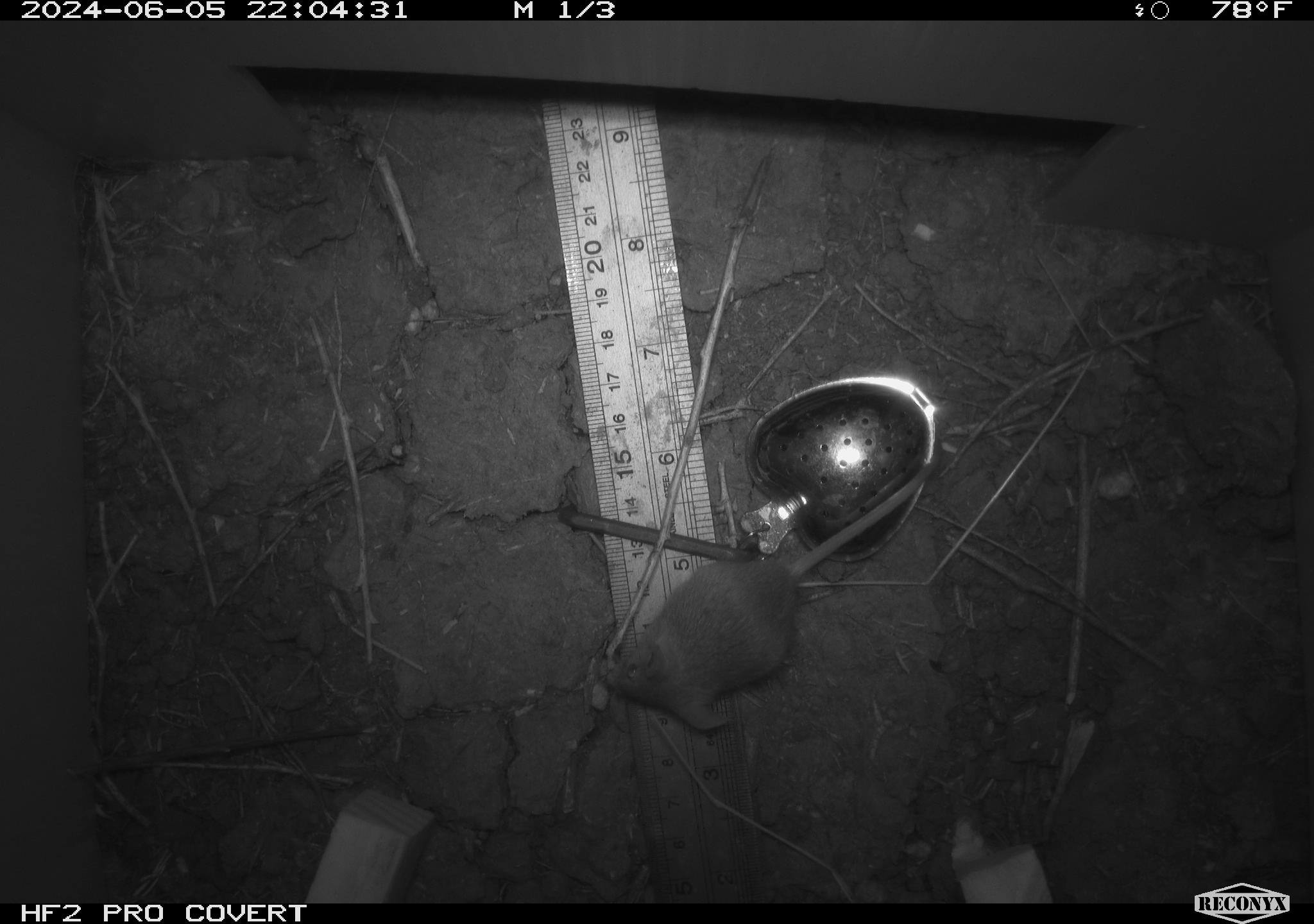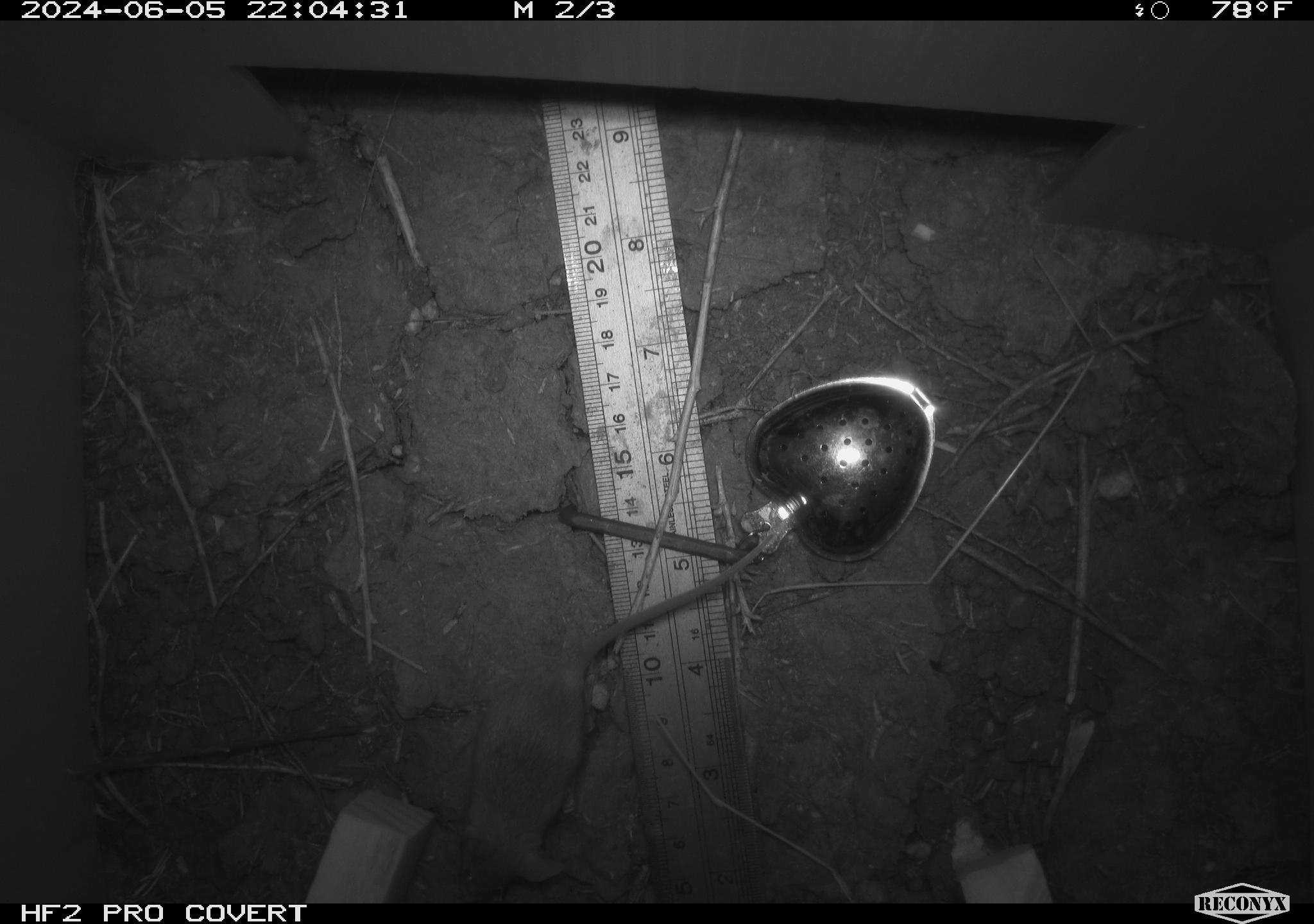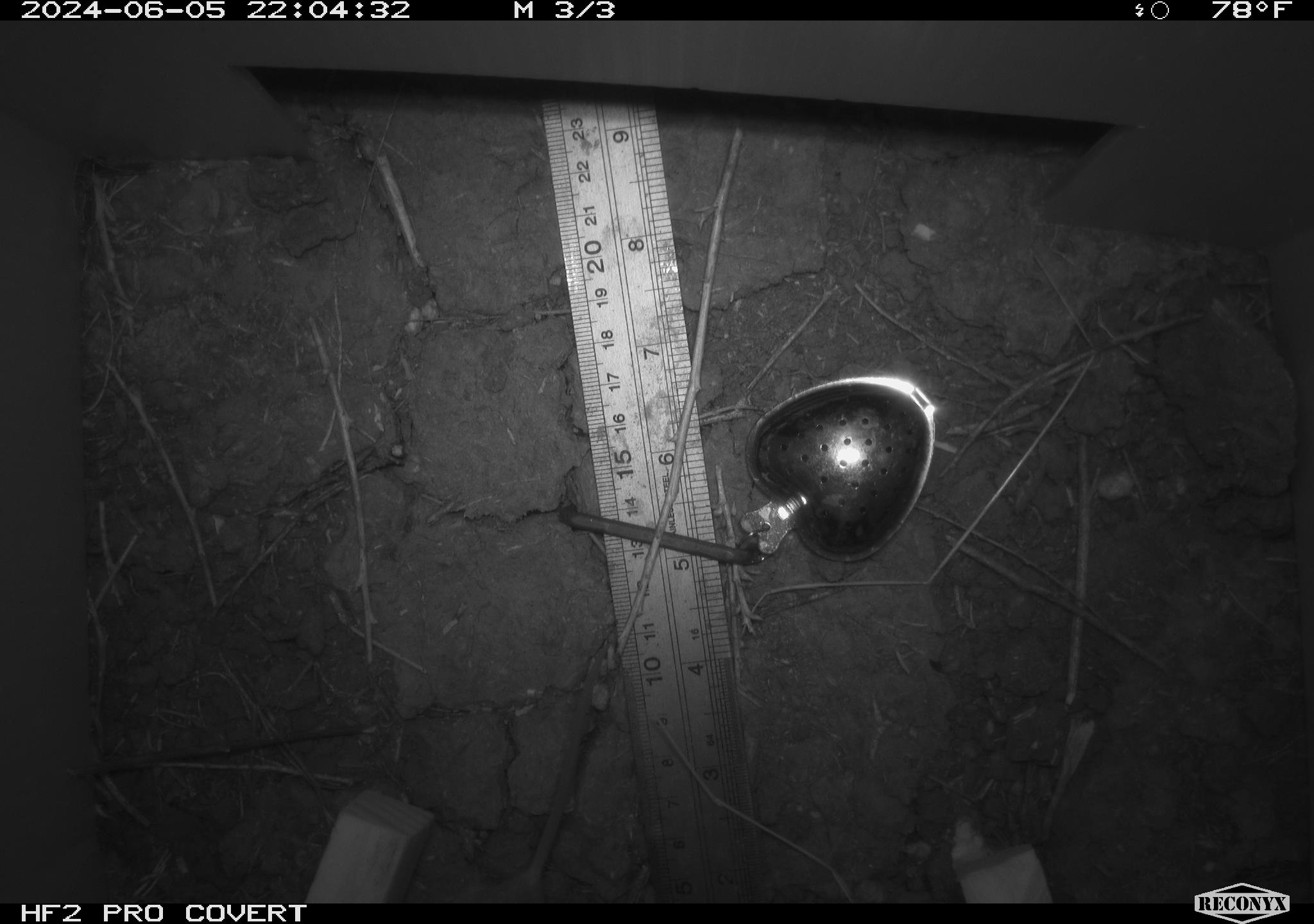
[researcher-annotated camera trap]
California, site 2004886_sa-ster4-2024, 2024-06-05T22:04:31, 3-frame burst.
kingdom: Animalia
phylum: Chordata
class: Mammalia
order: Rodentia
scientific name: Rodentia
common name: mouse species